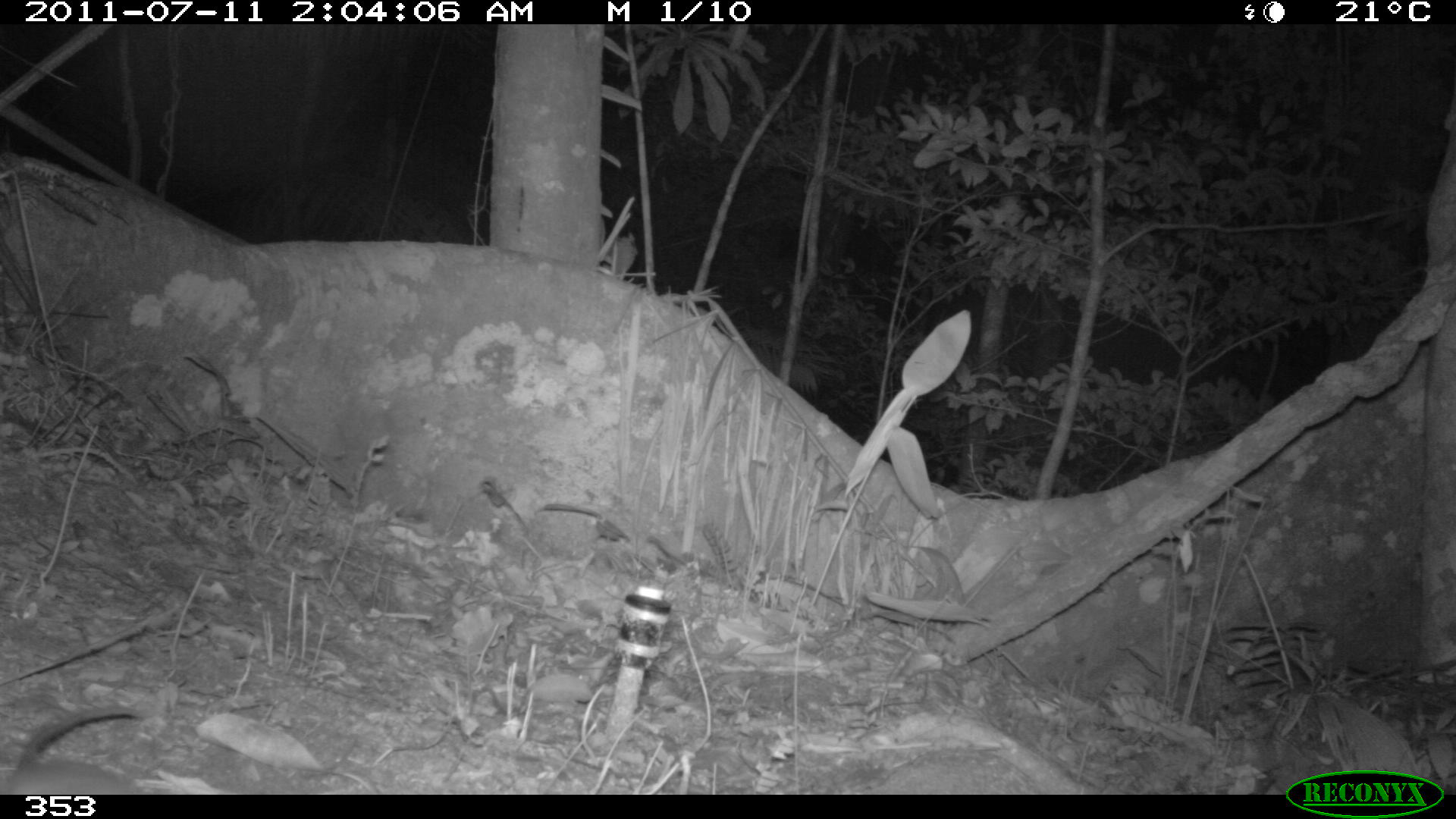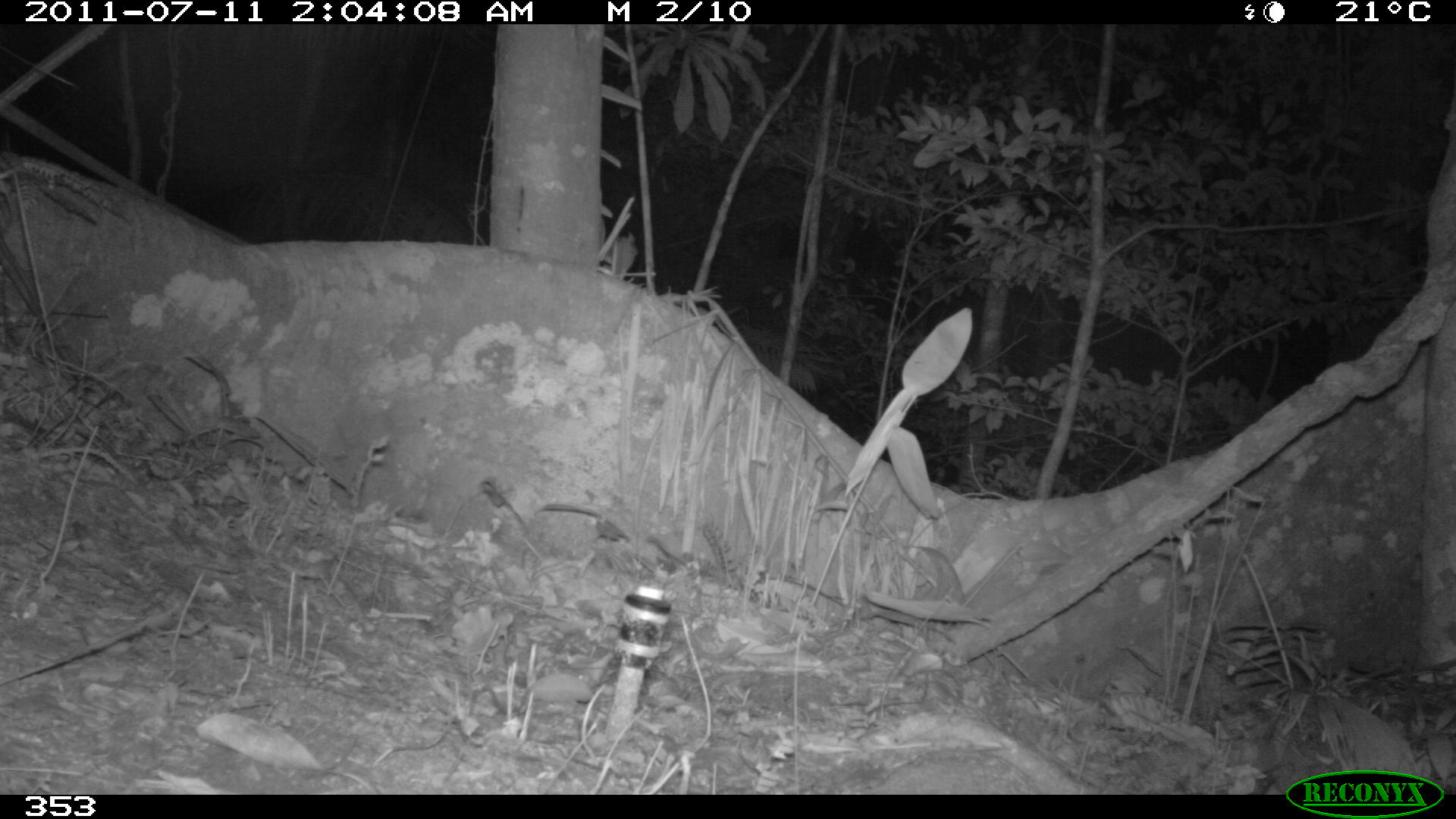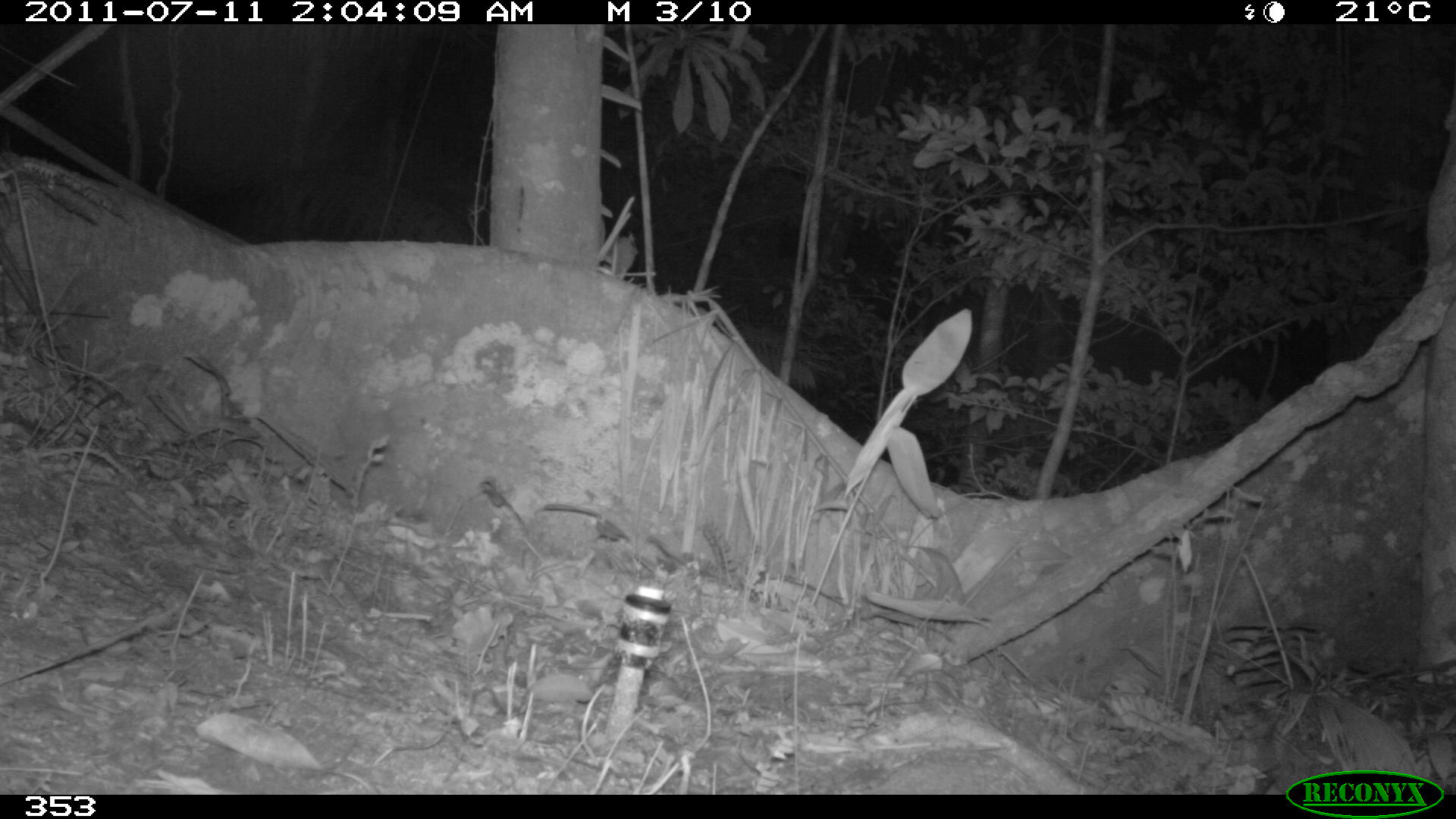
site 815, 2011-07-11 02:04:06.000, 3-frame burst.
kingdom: Animalia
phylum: Chordata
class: Mammalia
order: Rodentia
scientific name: Rodentia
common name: rodents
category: unknown rodent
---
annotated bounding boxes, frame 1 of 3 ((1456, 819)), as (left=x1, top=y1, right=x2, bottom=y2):
unknown rodent: (left=0, top=705, right=144, bottom=793)